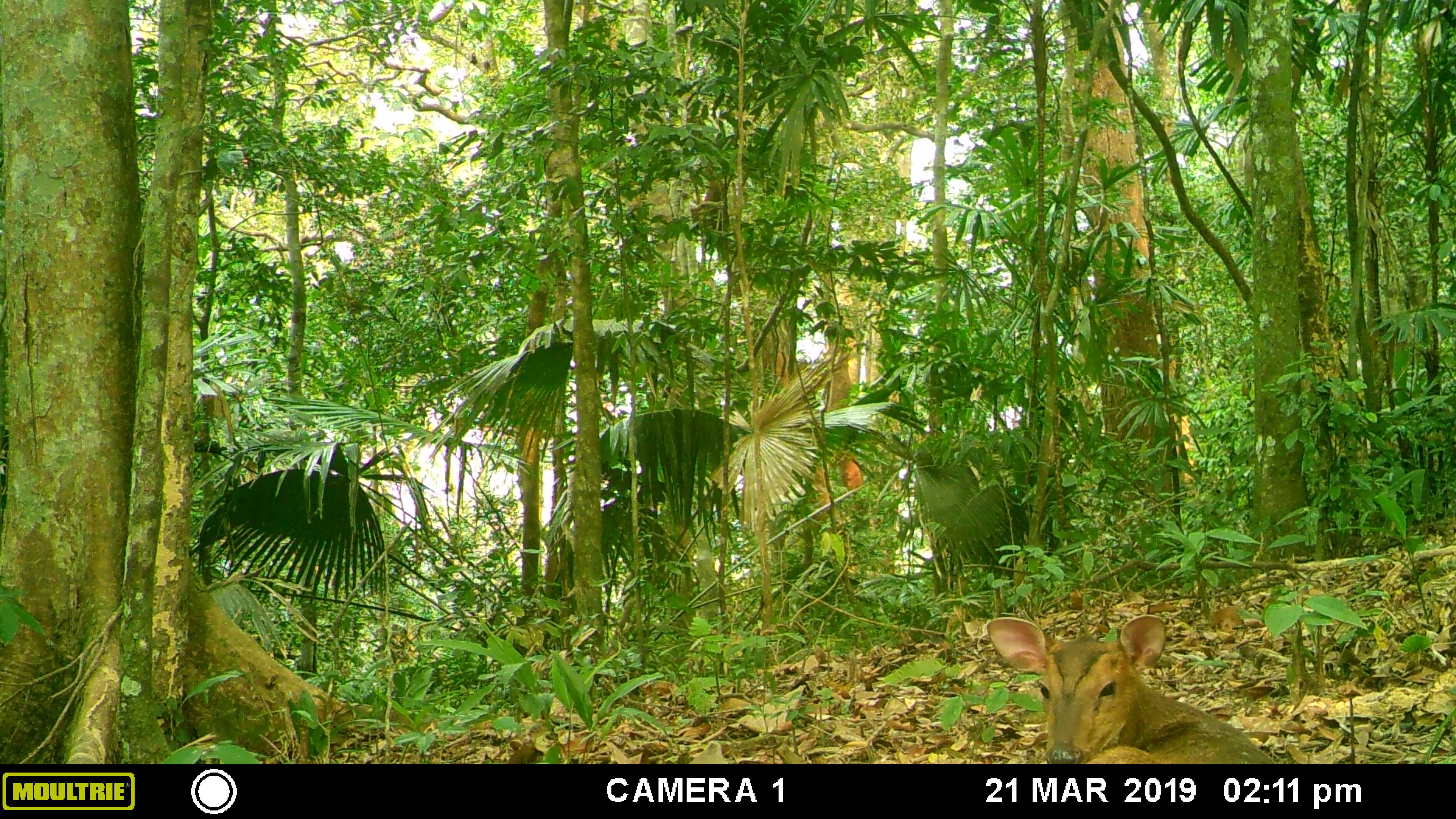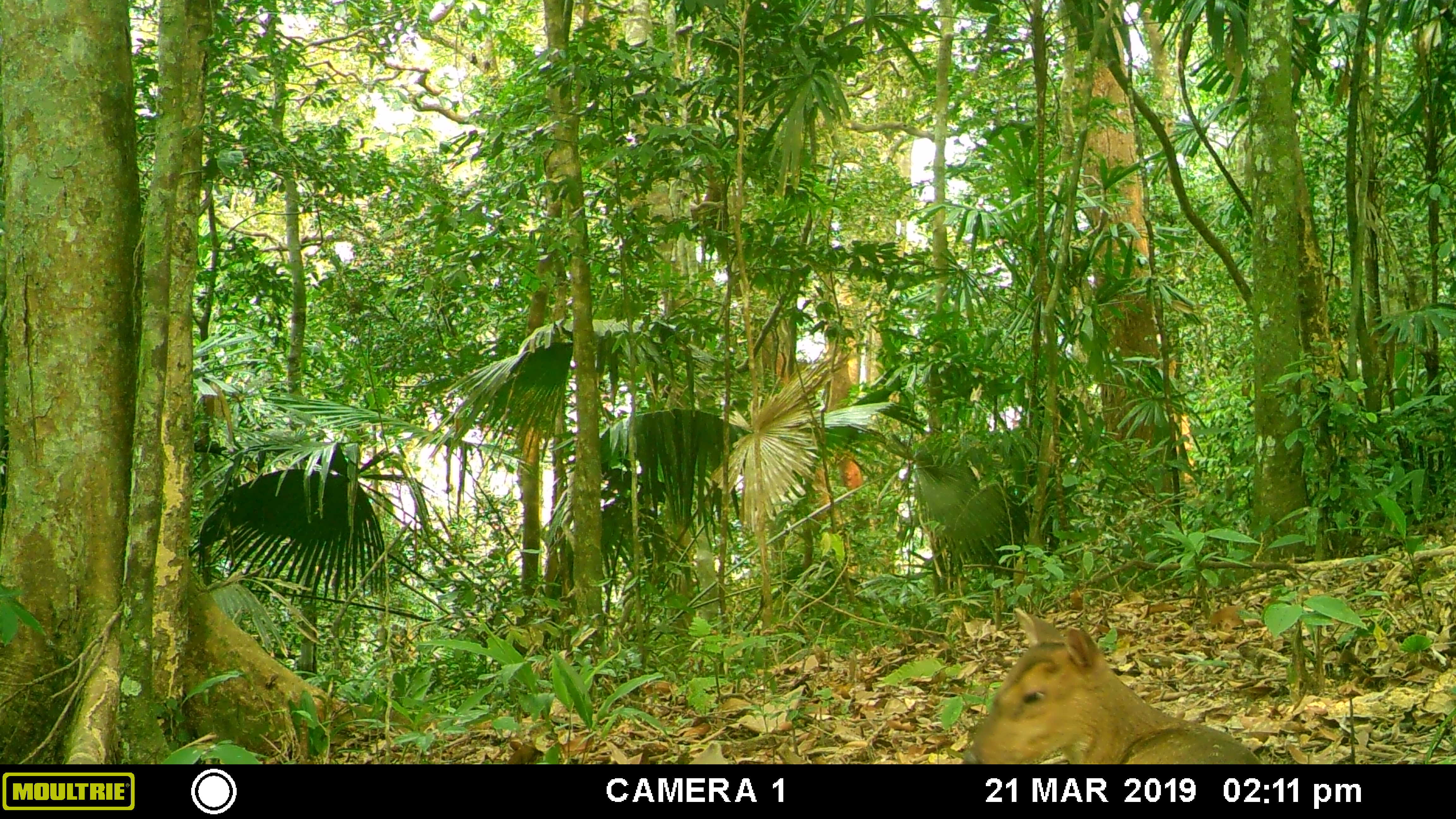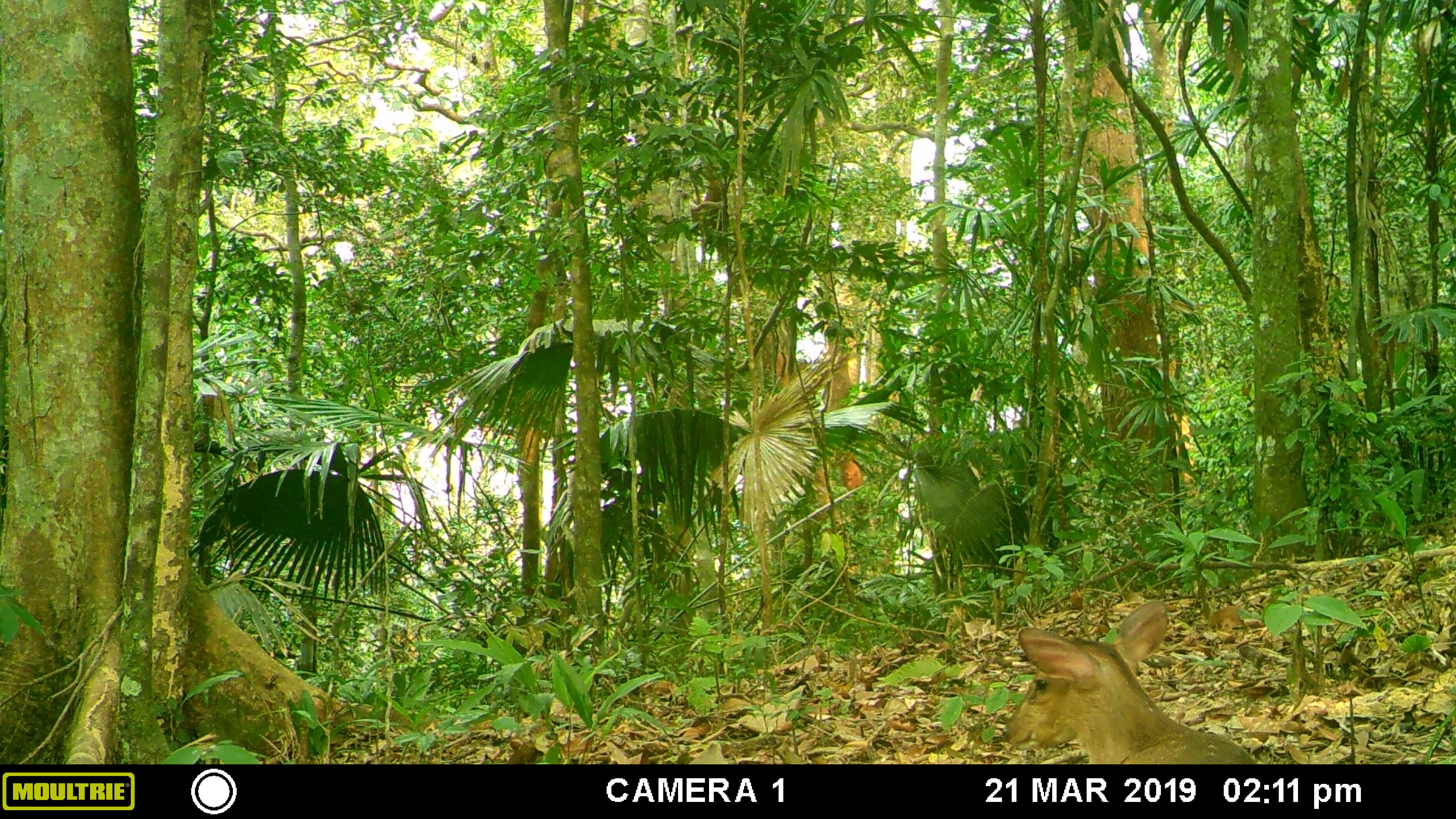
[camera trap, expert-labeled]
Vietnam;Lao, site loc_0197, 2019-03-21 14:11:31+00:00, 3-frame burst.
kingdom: Animalia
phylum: Chordata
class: Mammalia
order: Artiodactyla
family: Cervidae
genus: Muntiacus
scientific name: Muntiacus vuquangensis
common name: large-antlered muntjac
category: large antlered muntjac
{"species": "large antlered muntjac (large-antlered muntjac) (Muntiacus vuquangensis)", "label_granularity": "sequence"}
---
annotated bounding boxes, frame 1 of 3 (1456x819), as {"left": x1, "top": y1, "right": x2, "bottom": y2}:
large antlered muntjac: {"left": 986, "top": 614, "right": 1278, "bottom": 764}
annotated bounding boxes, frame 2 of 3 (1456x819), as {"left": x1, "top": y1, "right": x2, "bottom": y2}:
large antlered muntjac: {"left": 969, "top": 606, "right": 1261, "bottom": 765}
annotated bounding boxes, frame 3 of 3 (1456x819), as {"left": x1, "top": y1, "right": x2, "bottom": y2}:
large antlered muntjac: {"left": 1007, "top": 599, "right": 1260, "bottom": 762}